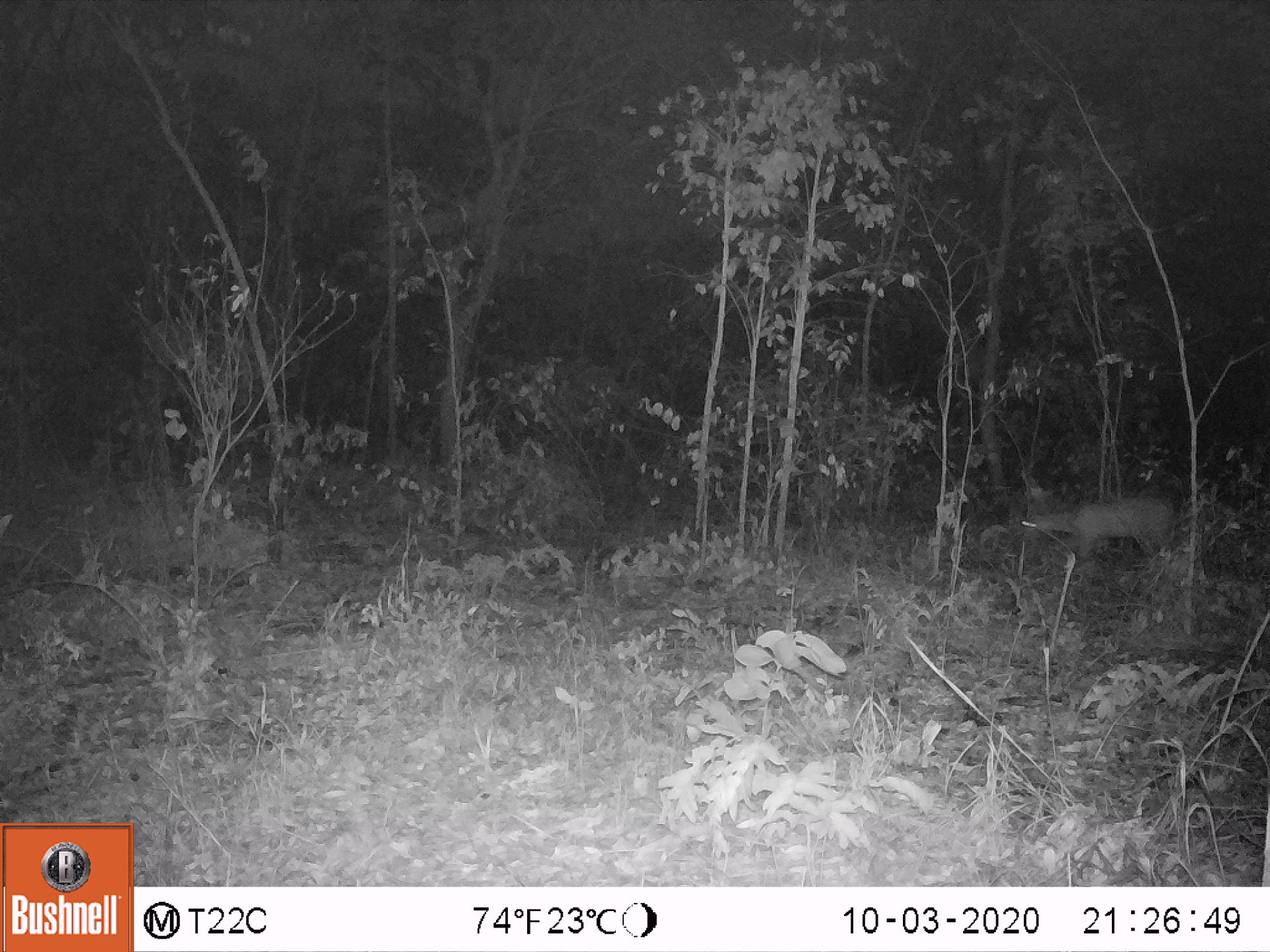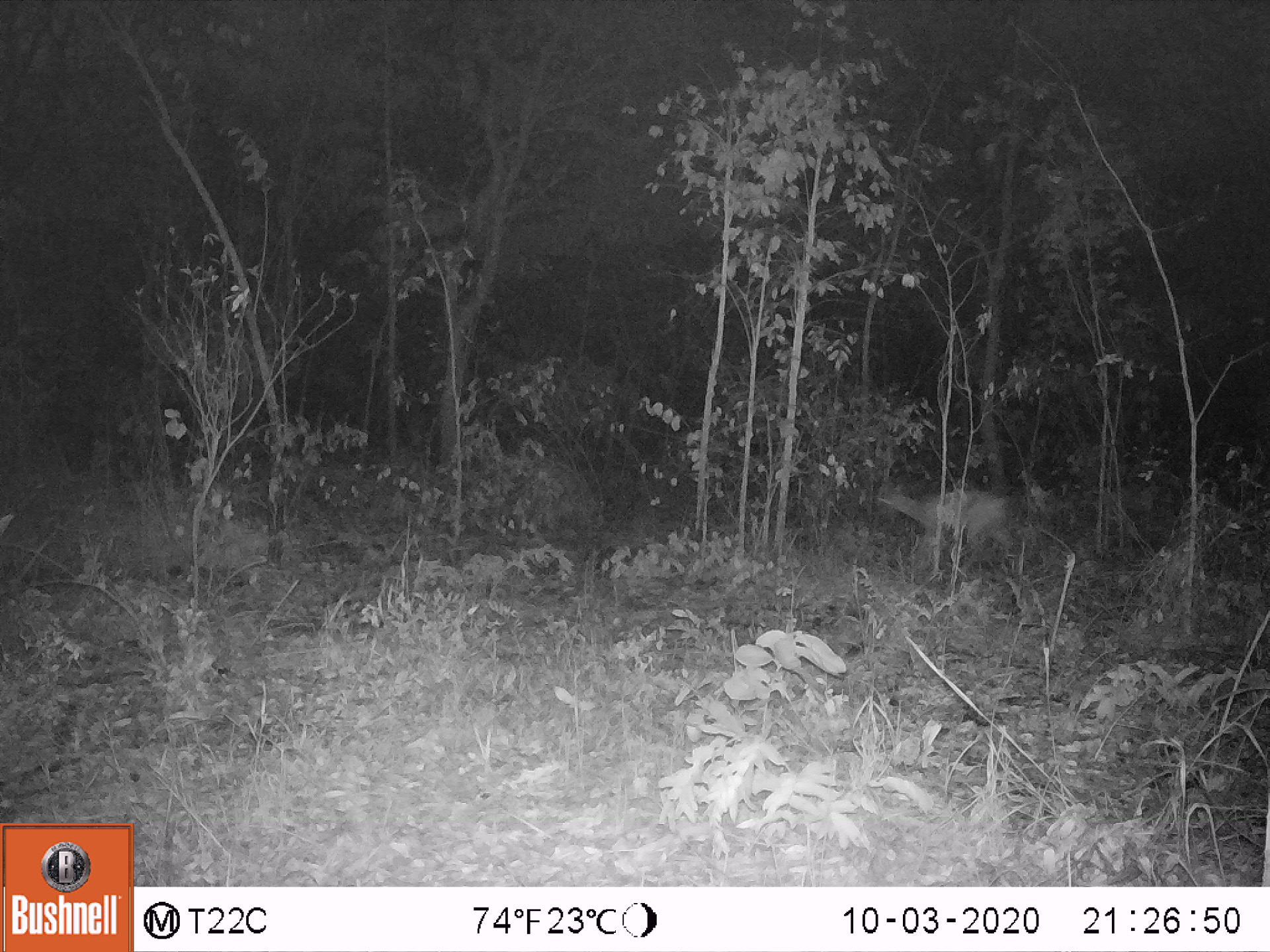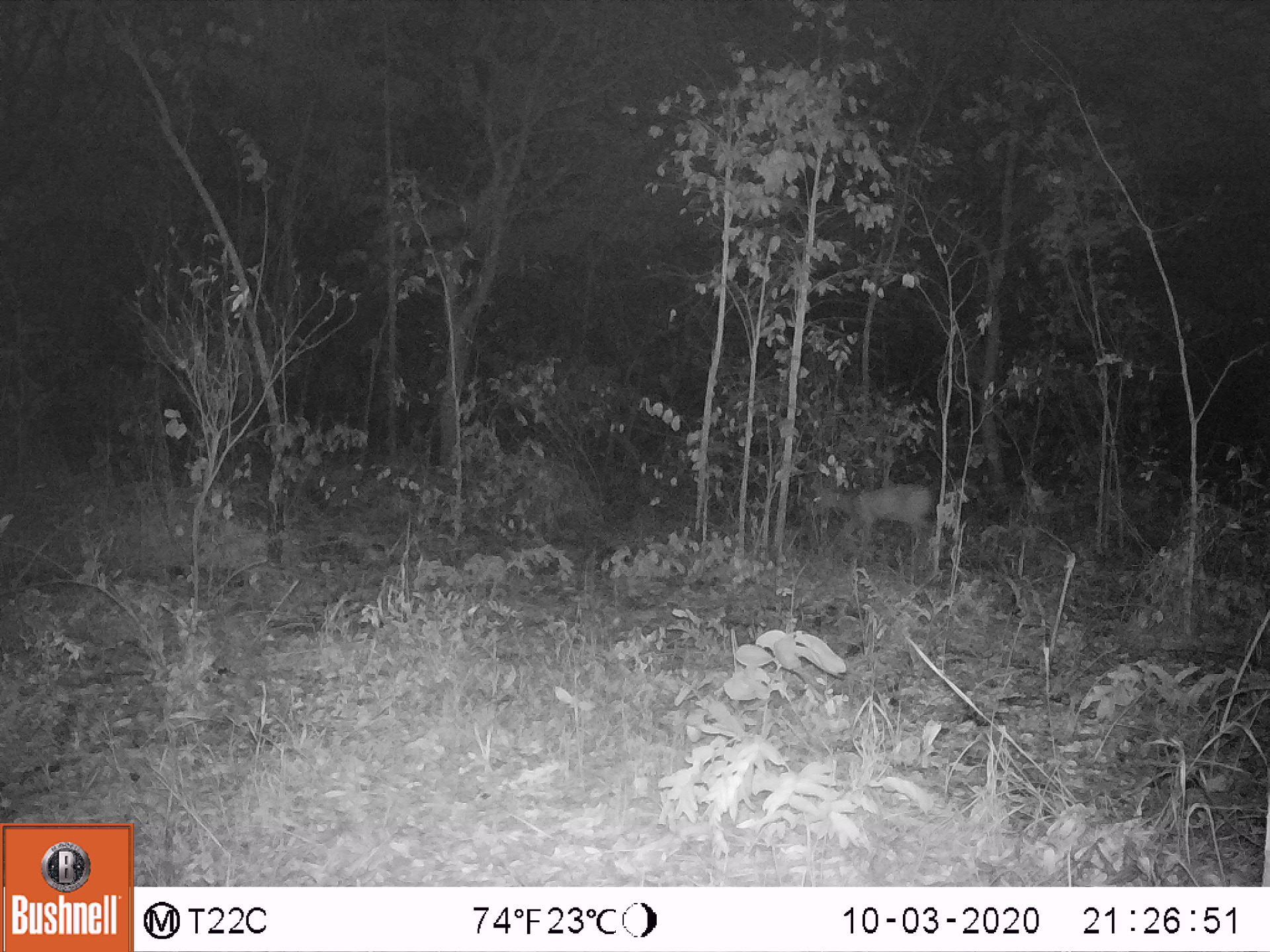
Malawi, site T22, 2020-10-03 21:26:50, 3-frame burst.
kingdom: Animalia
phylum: Chordata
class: Mammalia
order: Artiodactyla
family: Bovidae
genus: Sylvicapra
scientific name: Sylvicapra grimmia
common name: common duiker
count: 1